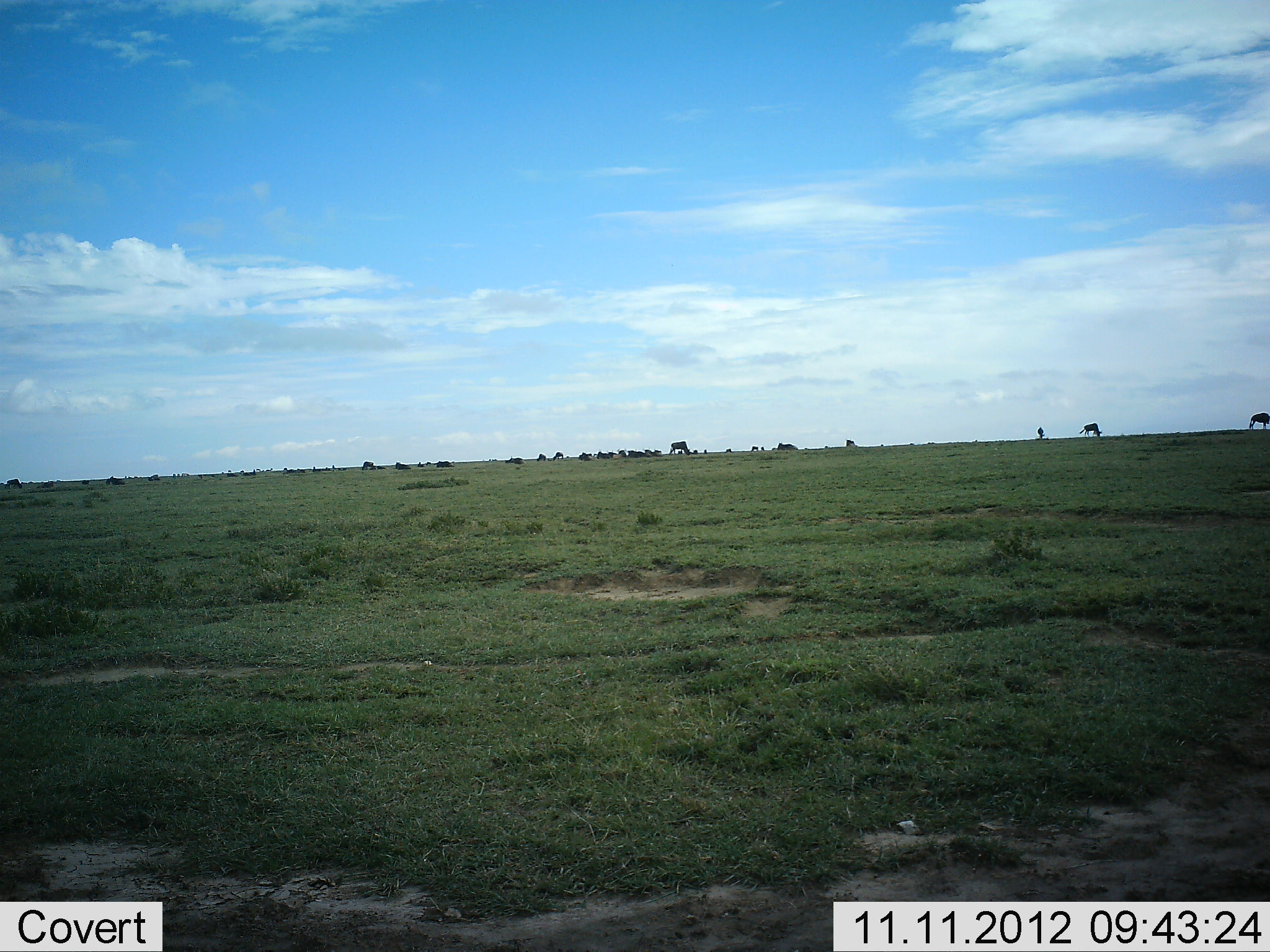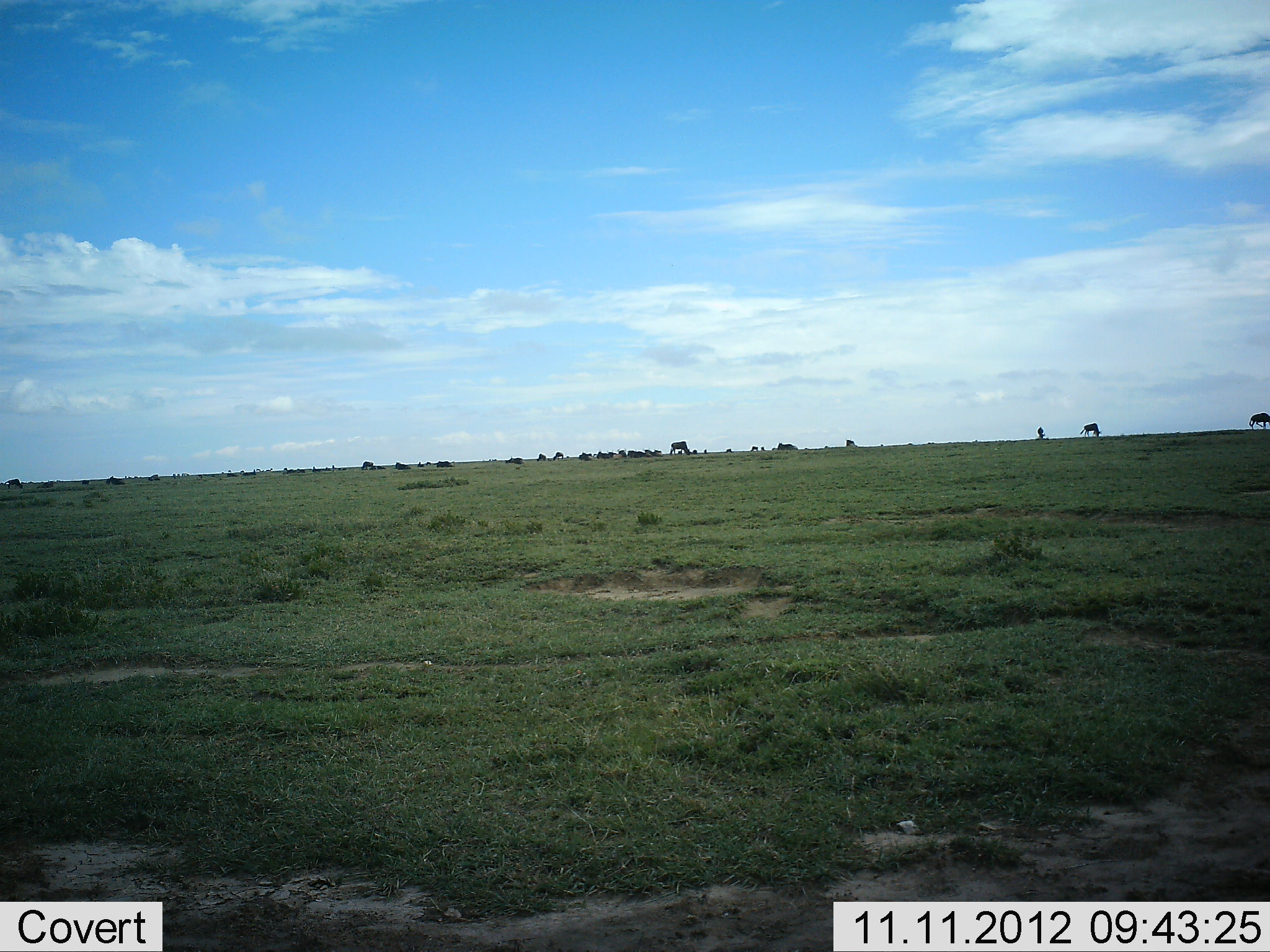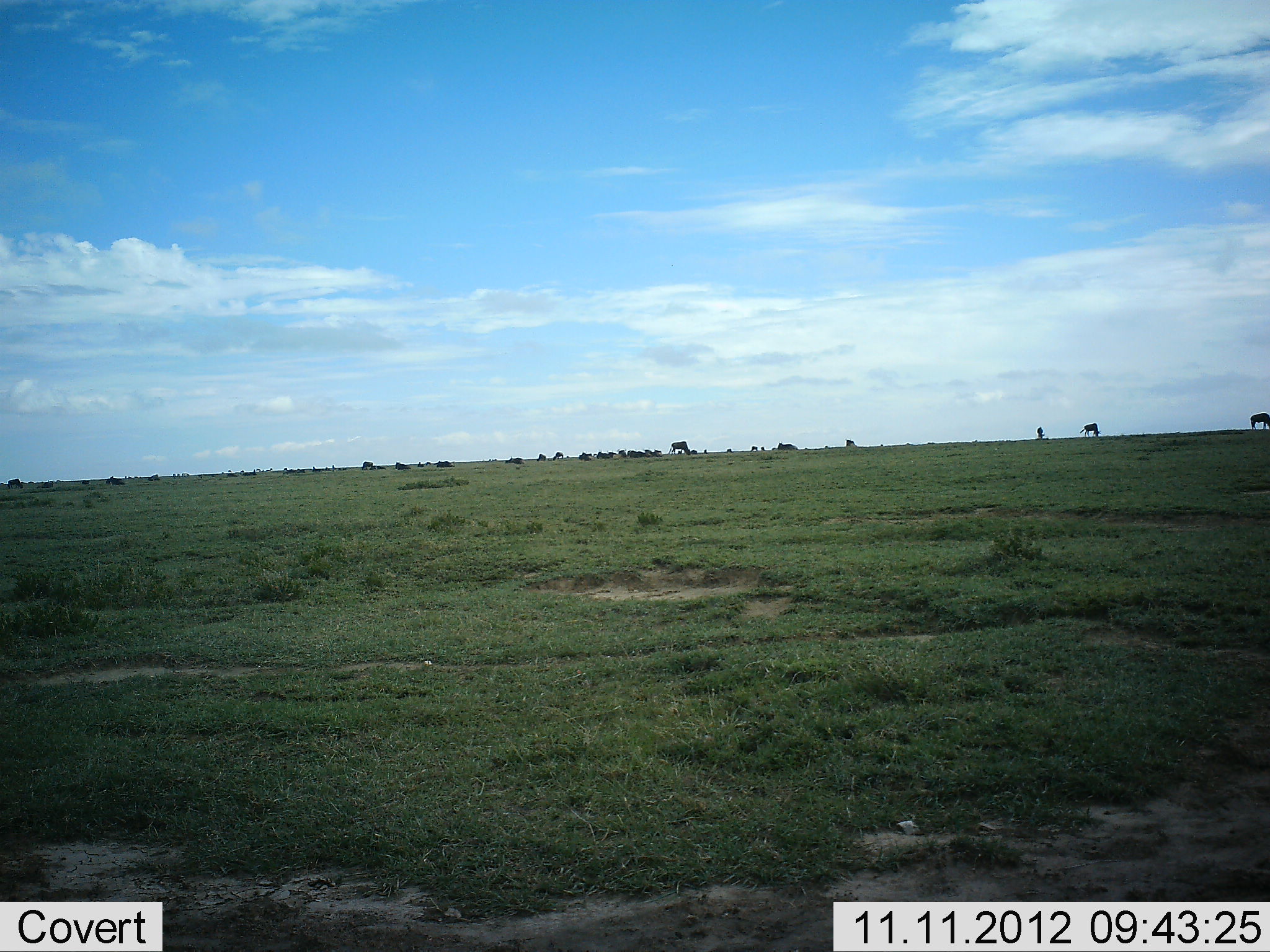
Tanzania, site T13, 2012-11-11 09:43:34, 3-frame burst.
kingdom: Animalia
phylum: Chordata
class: Mammalia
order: Artiodactyla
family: Bovidae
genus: Connochaetes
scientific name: Connochaetes taurinus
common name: blue wildebeest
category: wildebeest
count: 11-50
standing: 50%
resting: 20%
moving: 20%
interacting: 0%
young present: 0%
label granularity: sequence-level